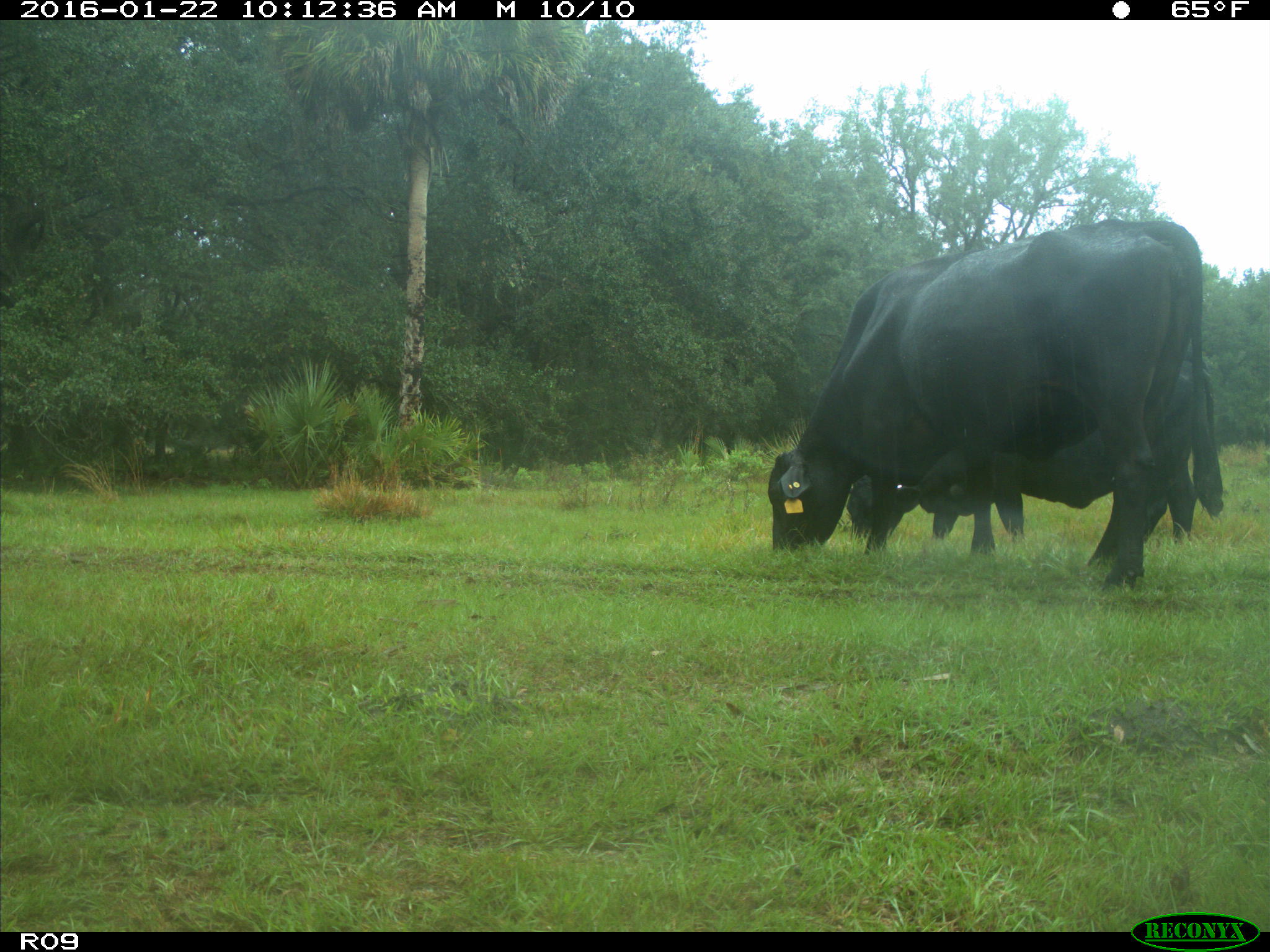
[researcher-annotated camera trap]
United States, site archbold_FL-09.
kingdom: Animalia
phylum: Chordata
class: Mammalia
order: Artiodactyla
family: Bovidae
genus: Bos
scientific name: Bos taurus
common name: domestic cow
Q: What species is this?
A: Bos taurus (domestic cow).